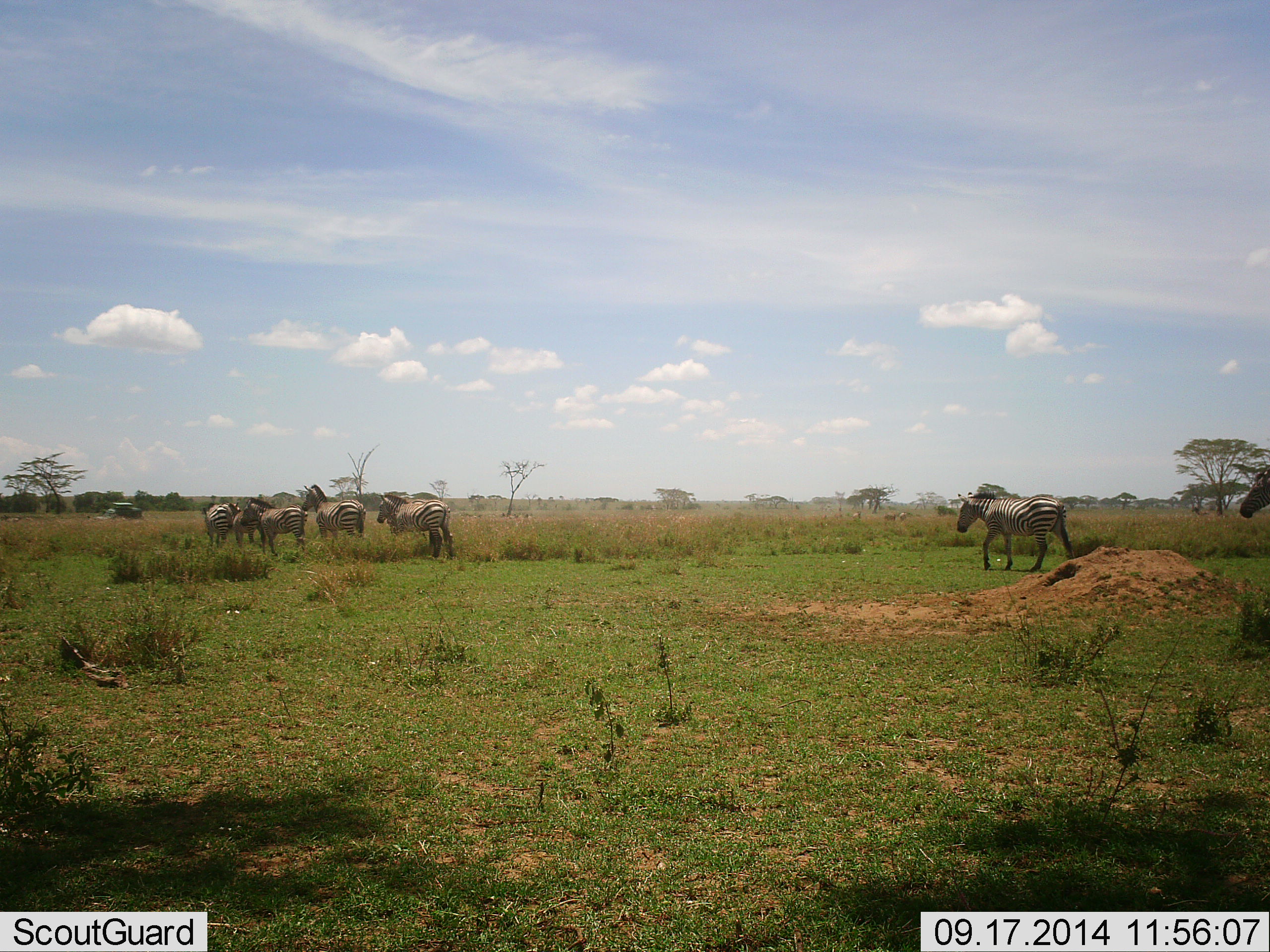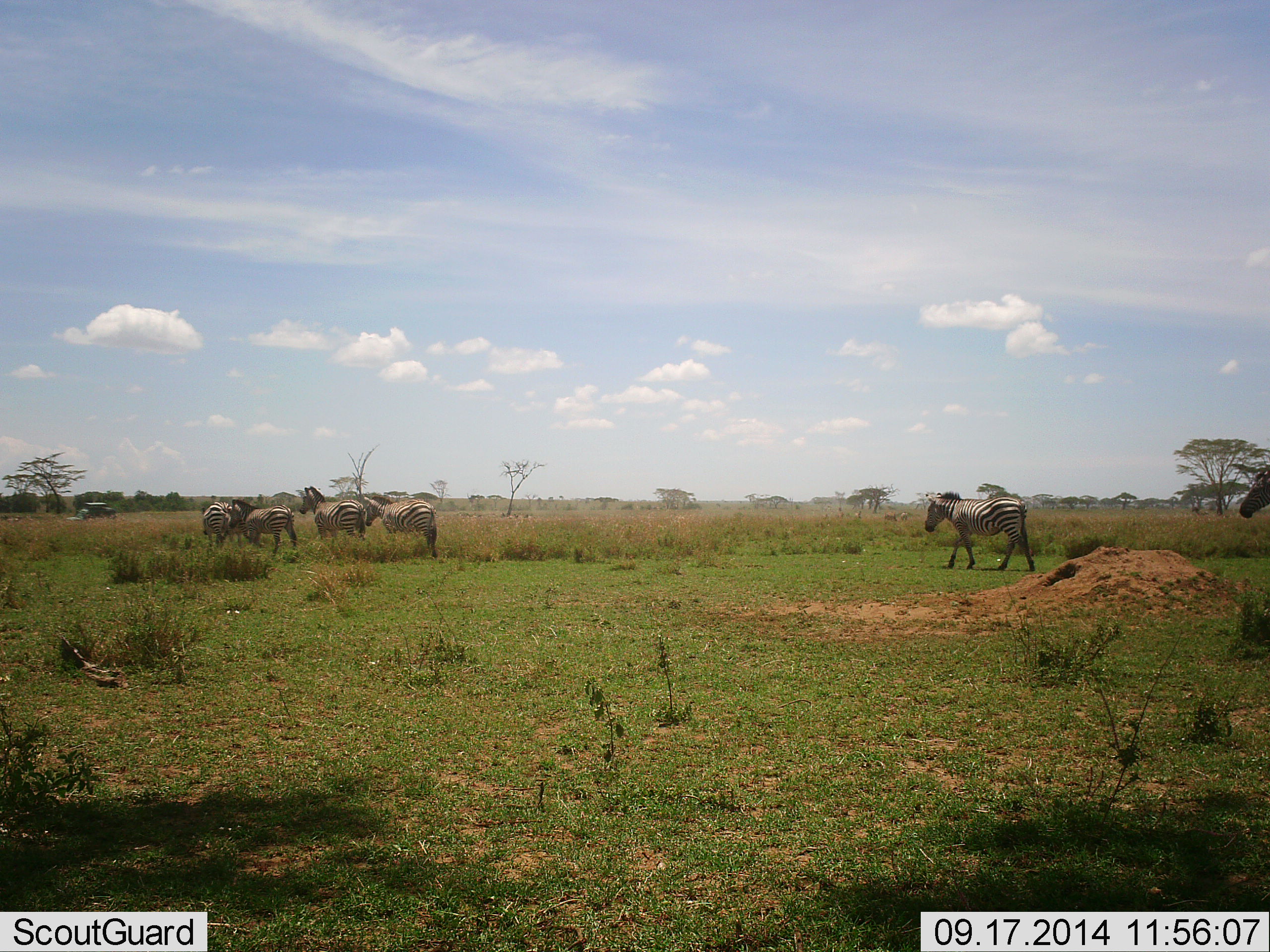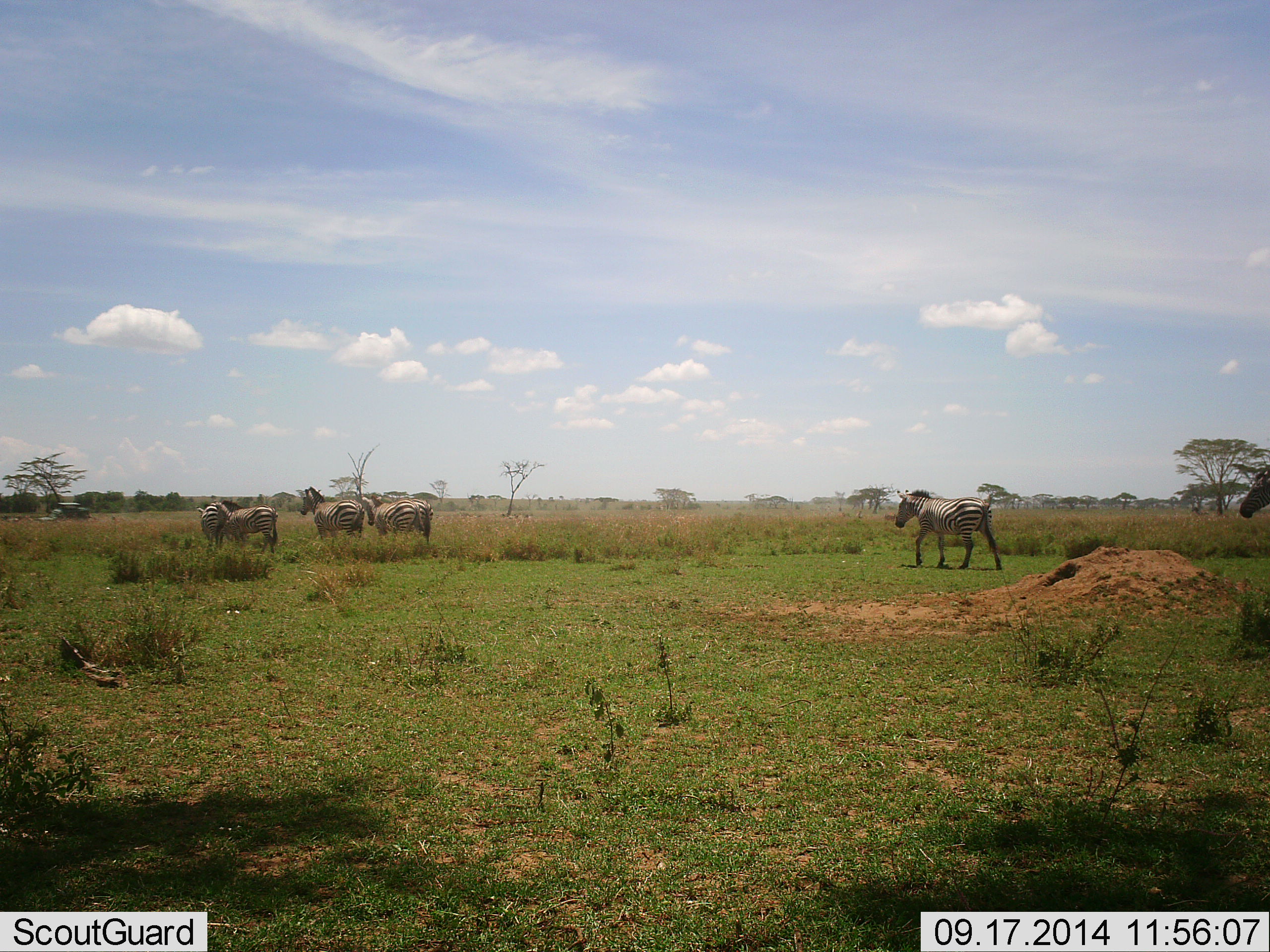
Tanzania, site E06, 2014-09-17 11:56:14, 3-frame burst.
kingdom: Animalia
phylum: Chordata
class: Mammalia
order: Perissodactyla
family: Equidae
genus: Equus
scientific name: Equus quagga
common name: plains zebra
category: zebra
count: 6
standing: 38%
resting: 15%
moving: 77%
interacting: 8%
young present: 0%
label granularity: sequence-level